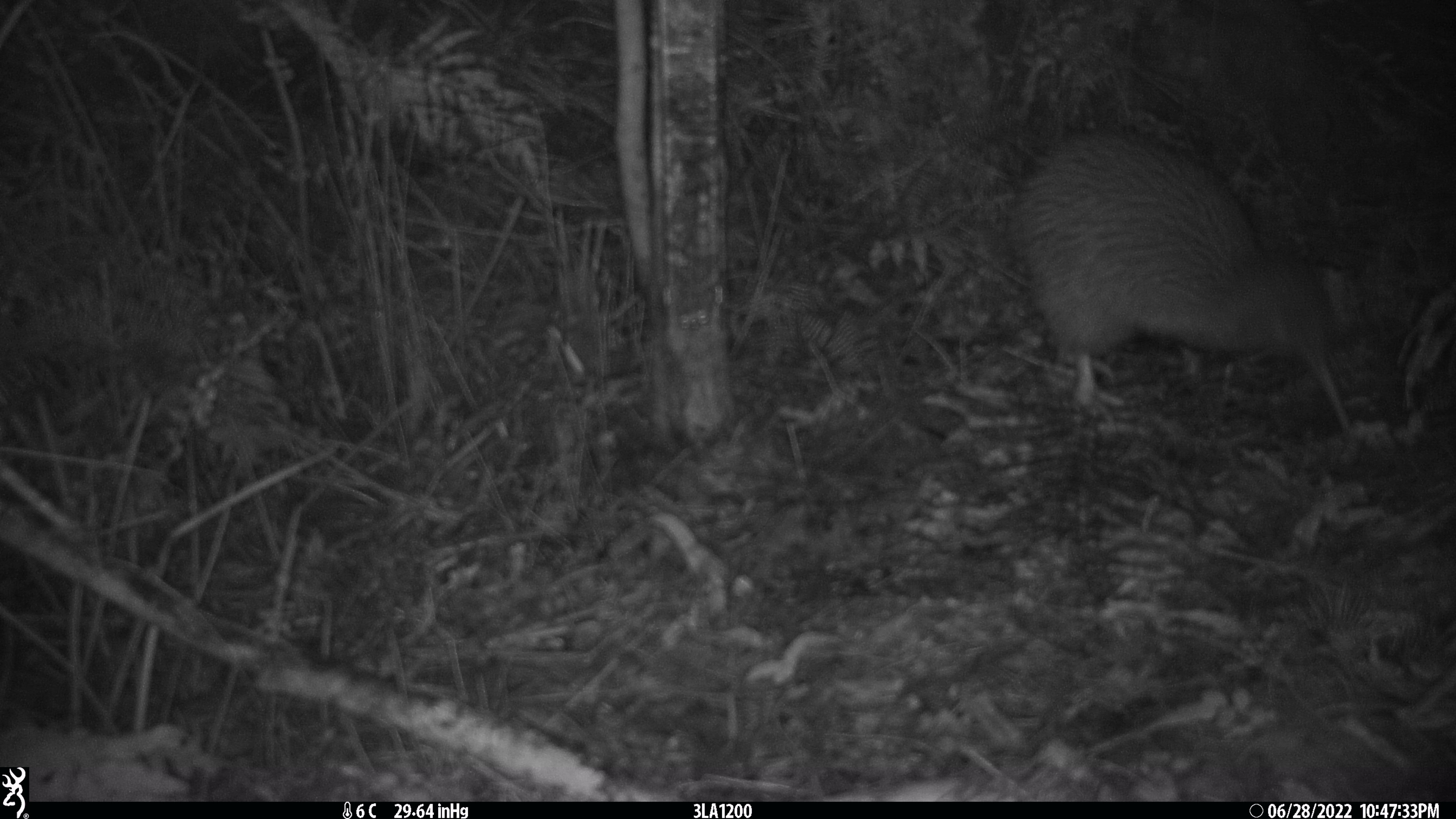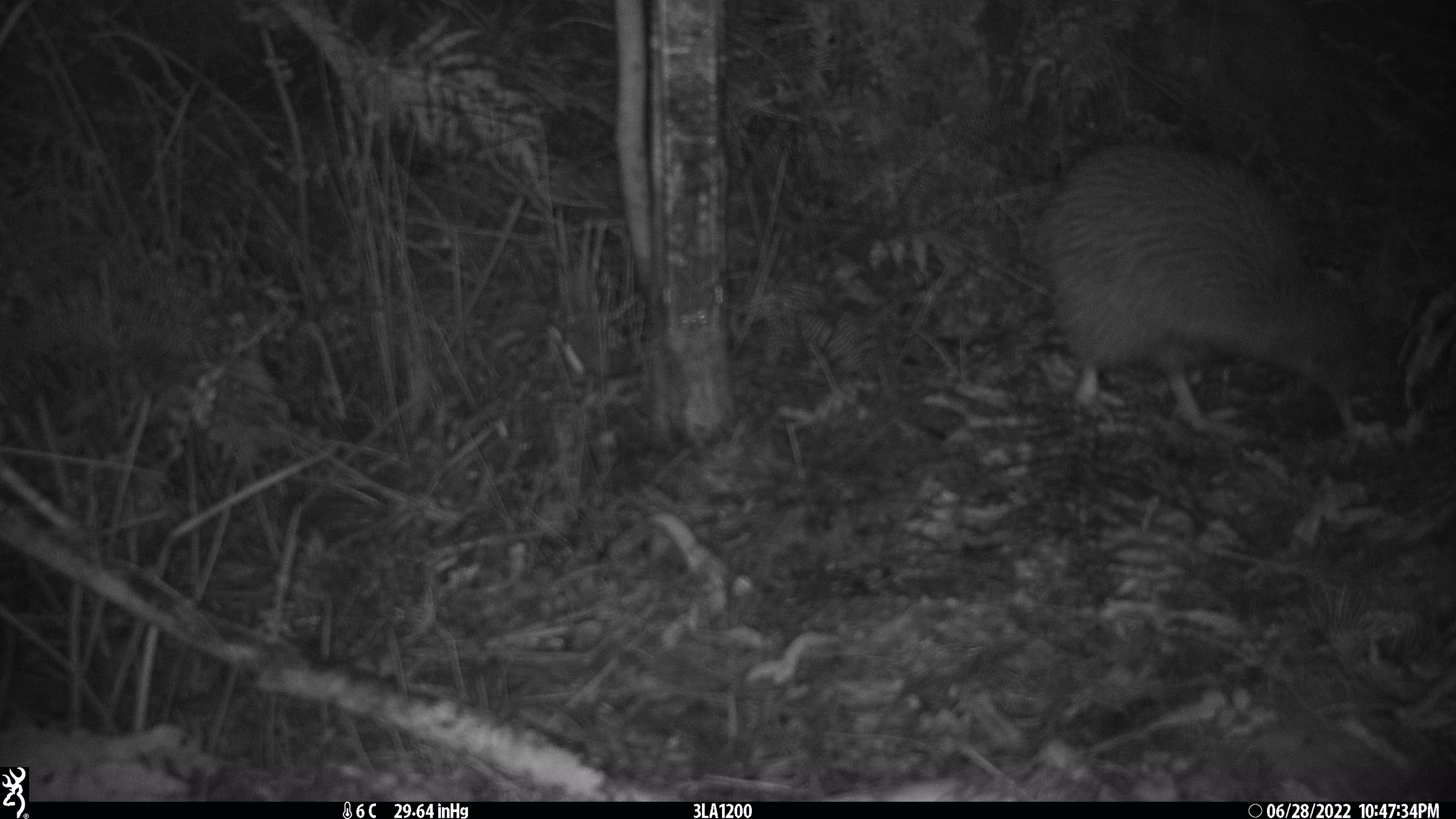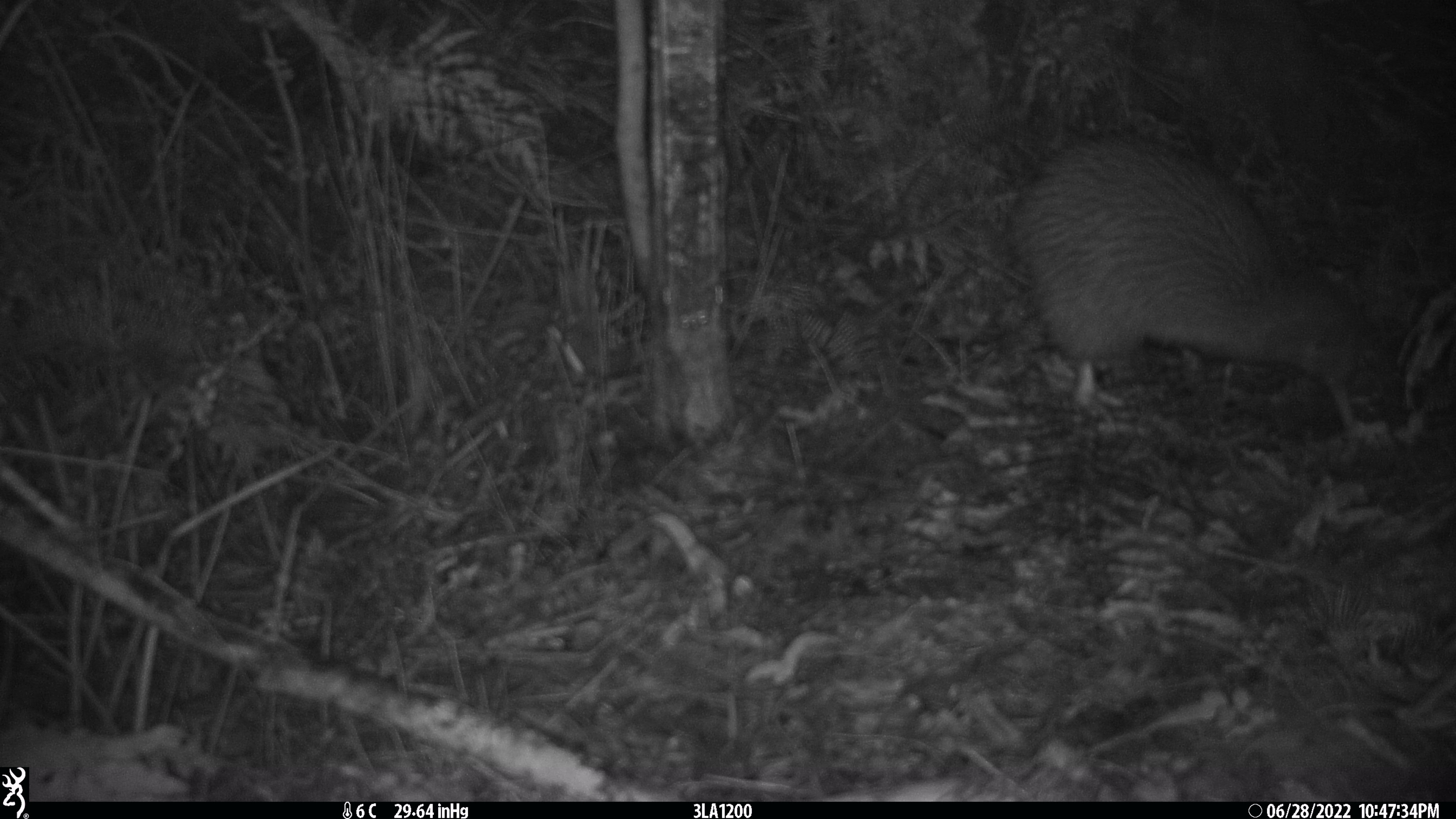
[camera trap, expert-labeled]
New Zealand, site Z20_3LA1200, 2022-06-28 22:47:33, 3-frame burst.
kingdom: Animalia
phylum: Chordata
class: Aves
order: Apterygiformes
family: Apterygidae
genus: Apteryx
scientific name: Apteryx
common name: kiwi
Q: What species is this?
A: Kiwi (Apteryx).